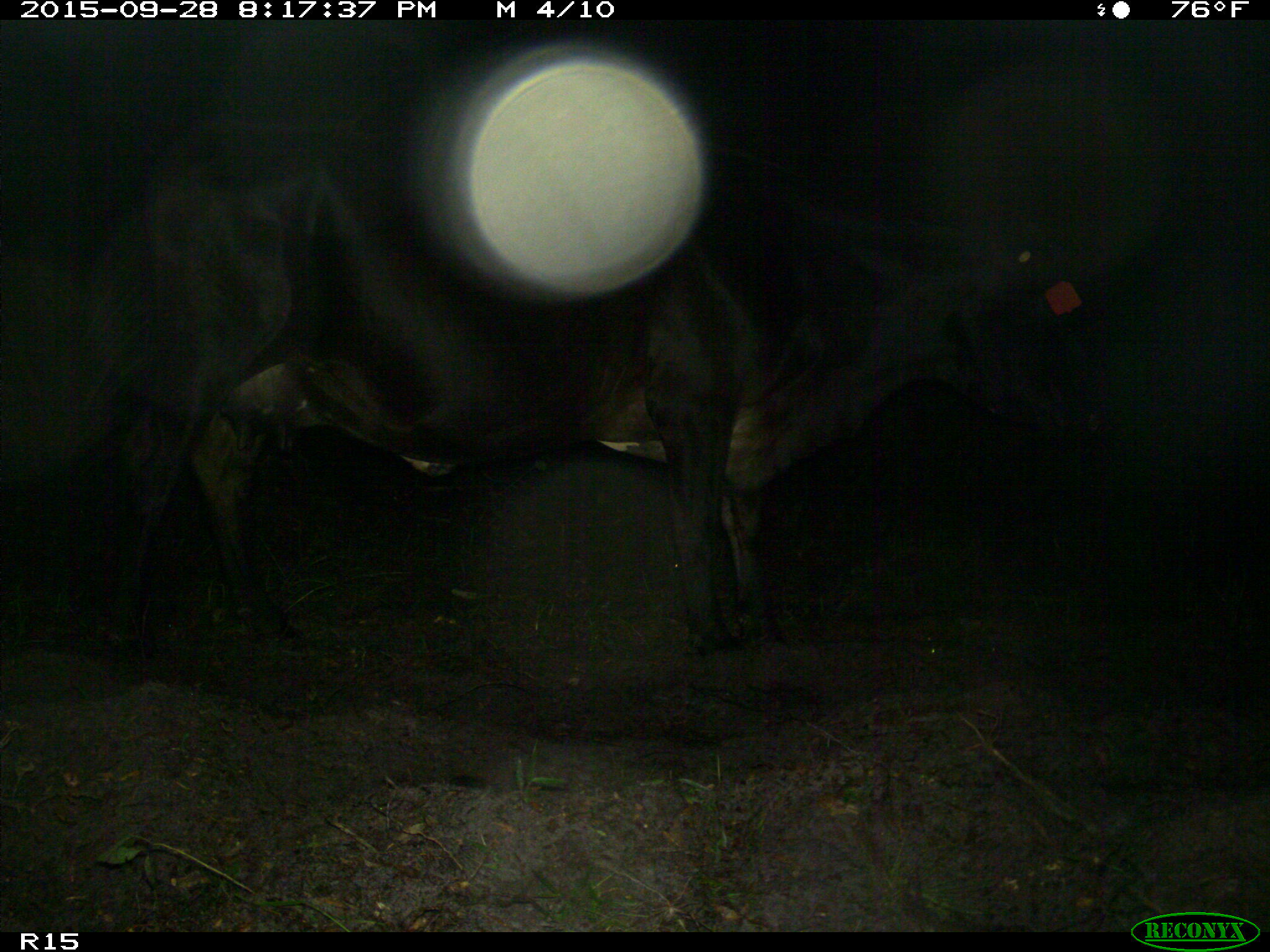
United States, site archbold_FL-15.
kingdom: Animalia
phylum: Chordata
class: Mammalia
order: Artiodactyla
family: Bovidae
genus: Bos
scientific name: Bos taurus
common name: domestic cow